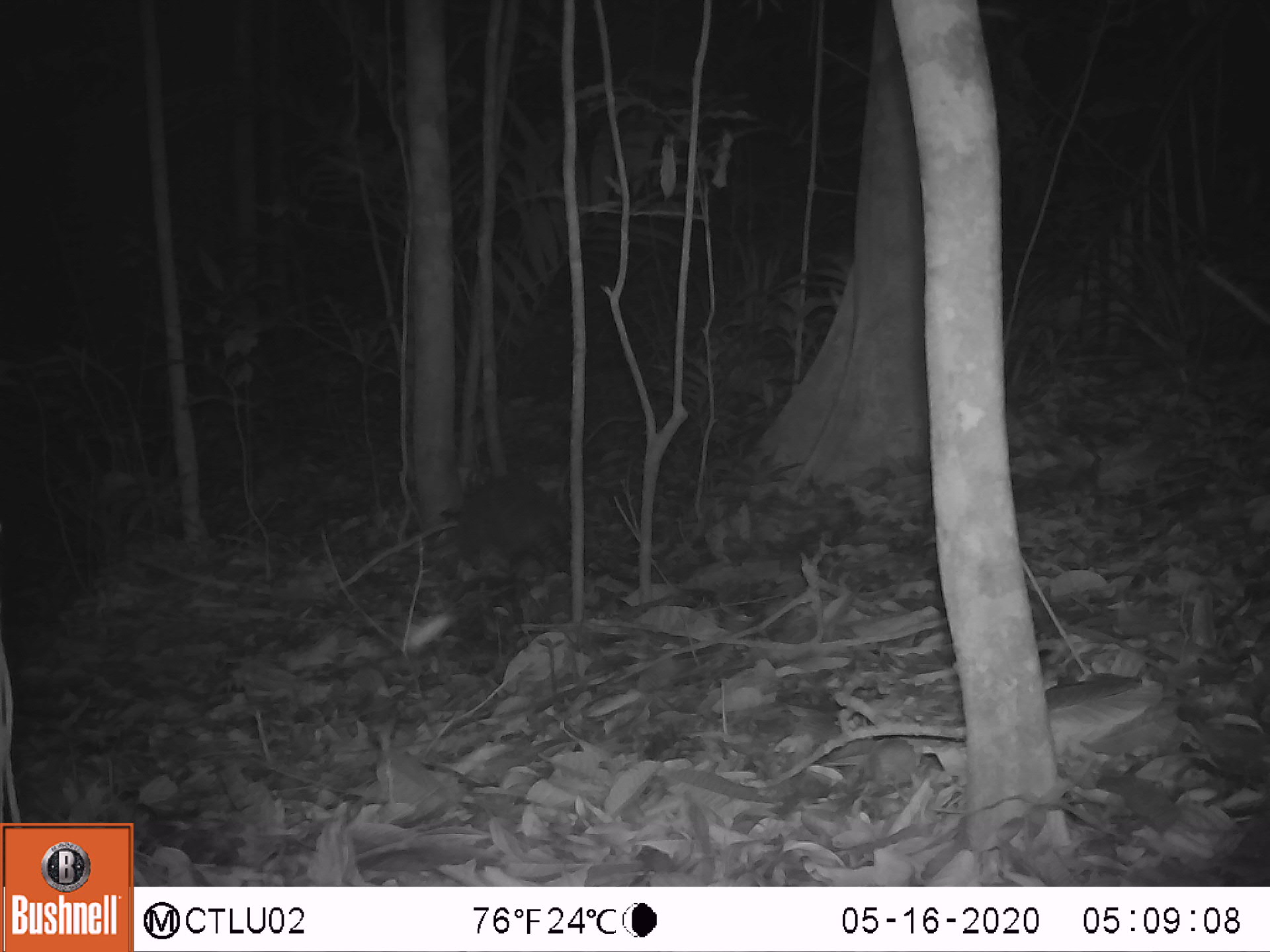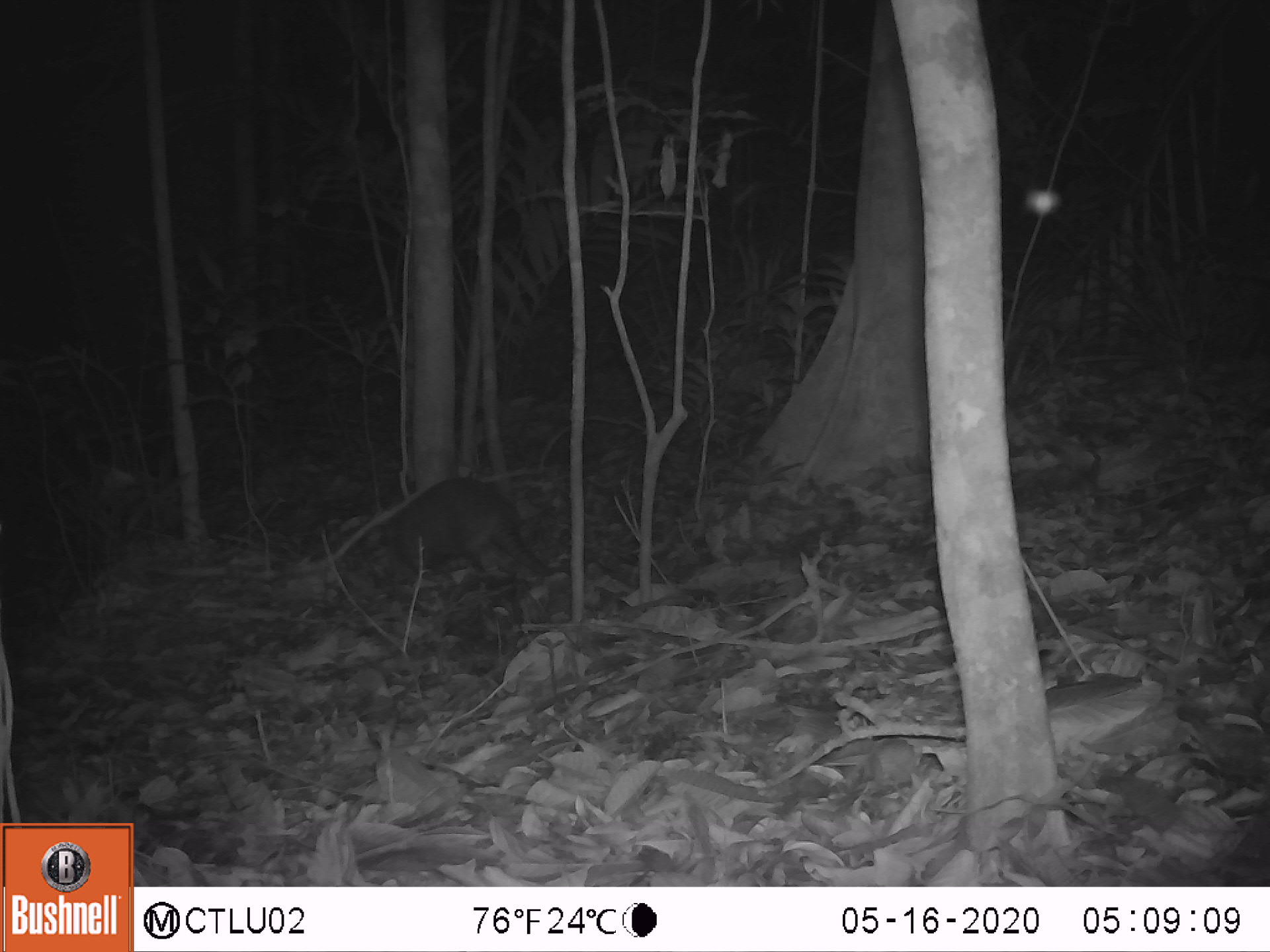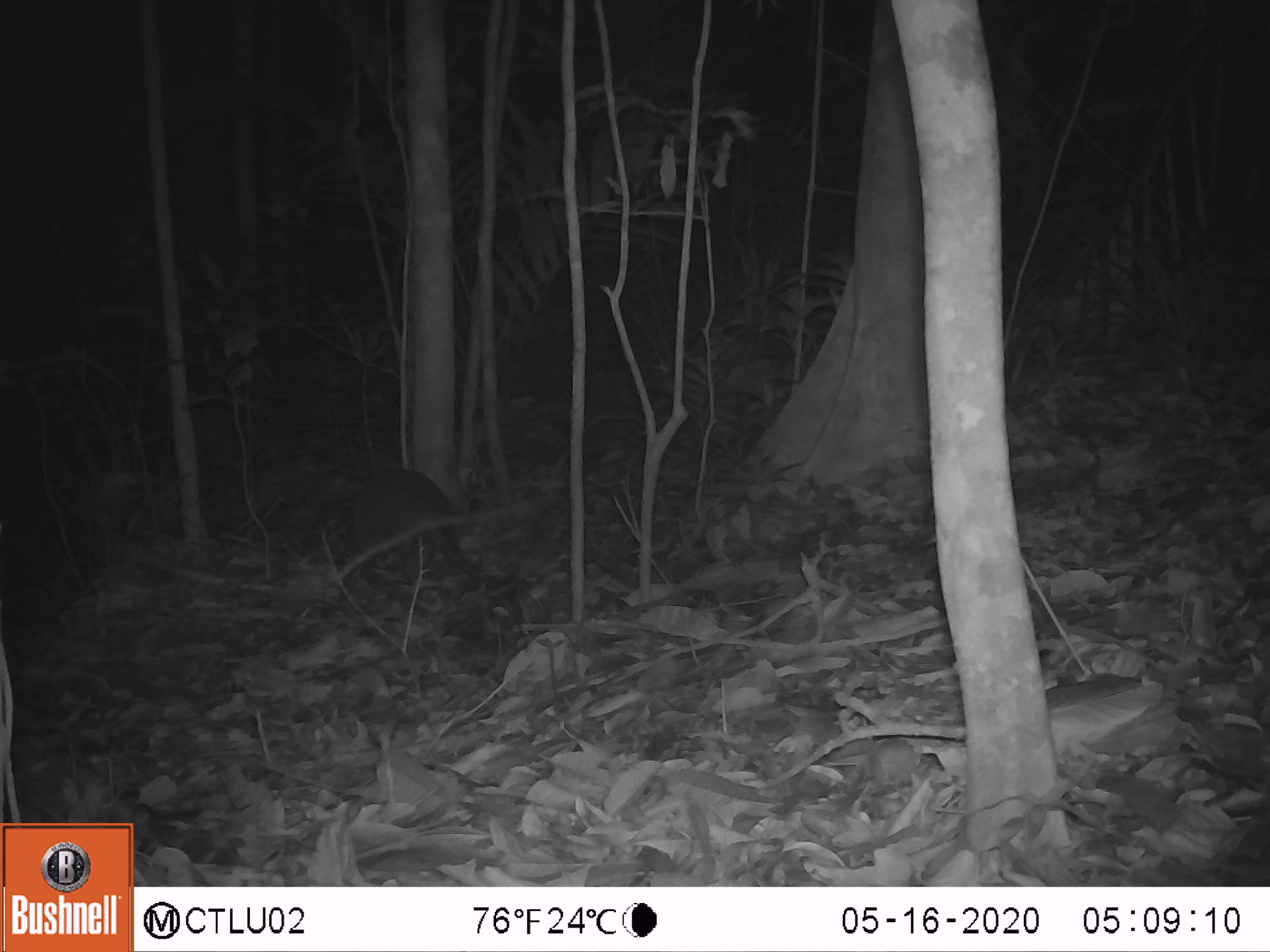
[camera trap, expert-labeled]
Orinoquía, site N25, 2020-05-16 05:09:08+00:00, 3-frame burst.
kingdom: Animalia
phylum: Chordata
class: Mammalia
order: Cingulata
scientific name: Cingulata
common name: armadillo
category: unknown armadillo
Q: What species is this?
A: Unknown armadillo (armadillo) (Cingulata).